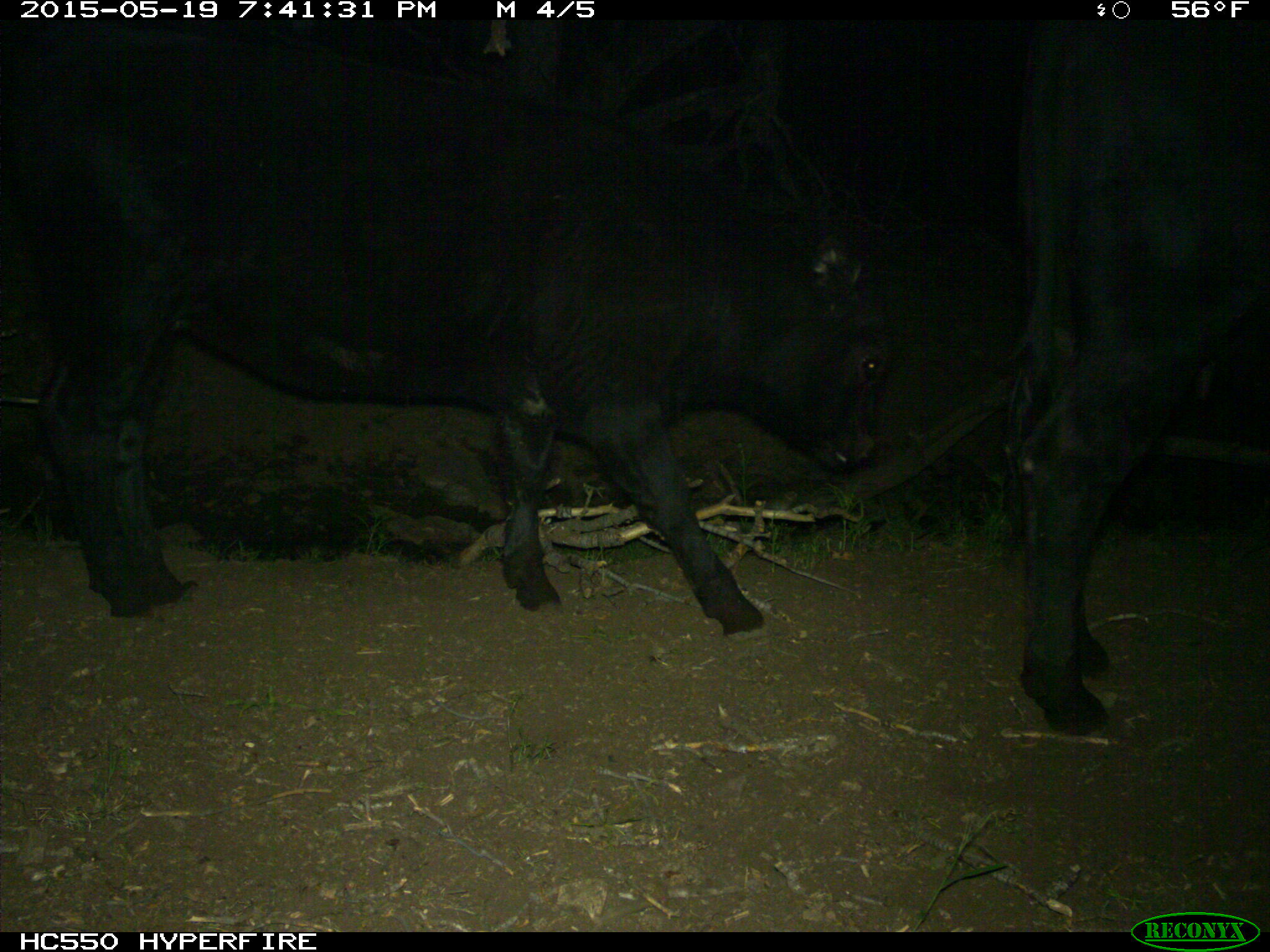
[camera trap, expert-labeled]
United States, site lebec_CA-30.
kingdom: Animalia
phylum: Chordata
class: Mammalia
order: Artiodactyla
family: Bovidae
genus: Bos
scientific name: Bos taurus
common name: domestic cow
Bos taurus (domestic cow).